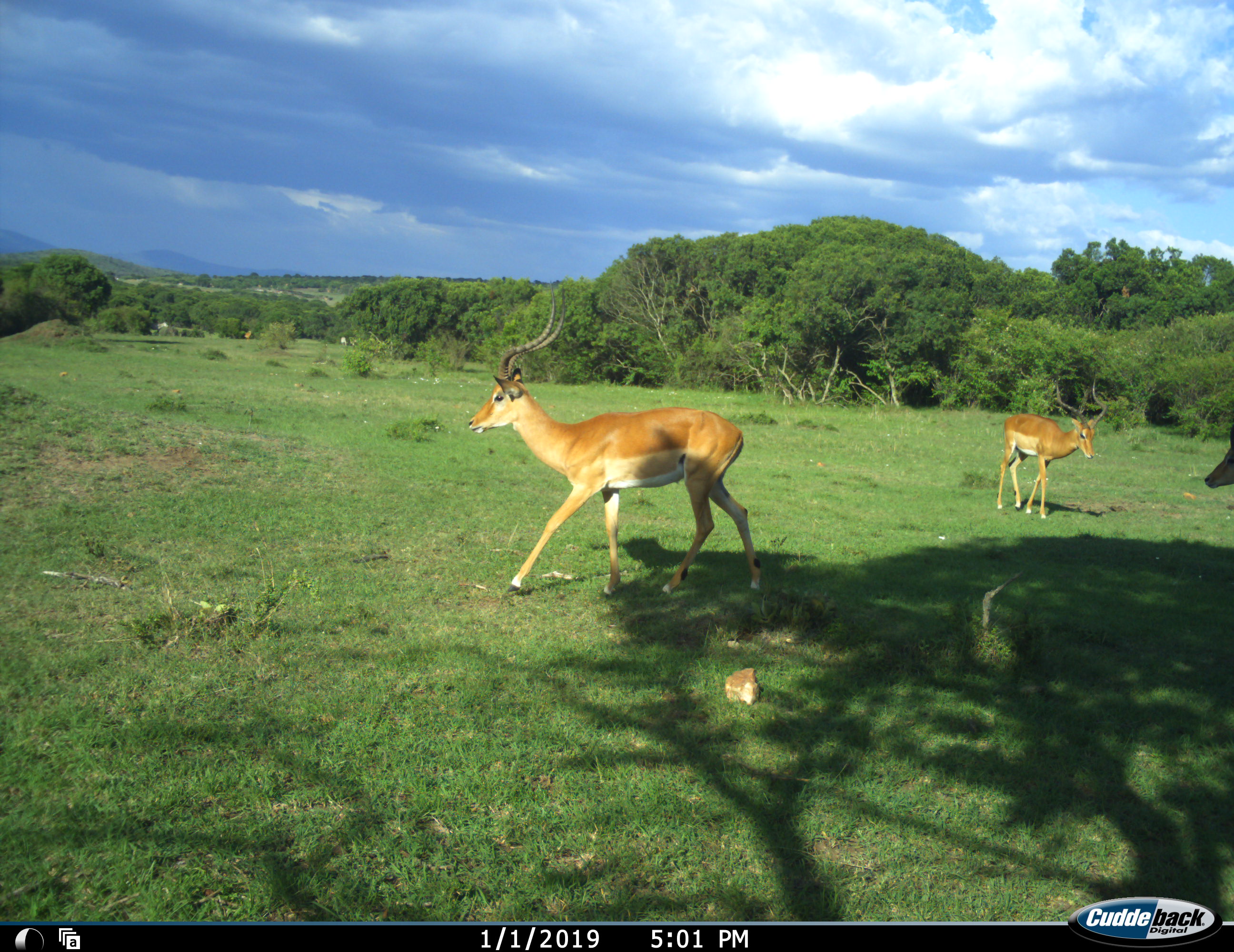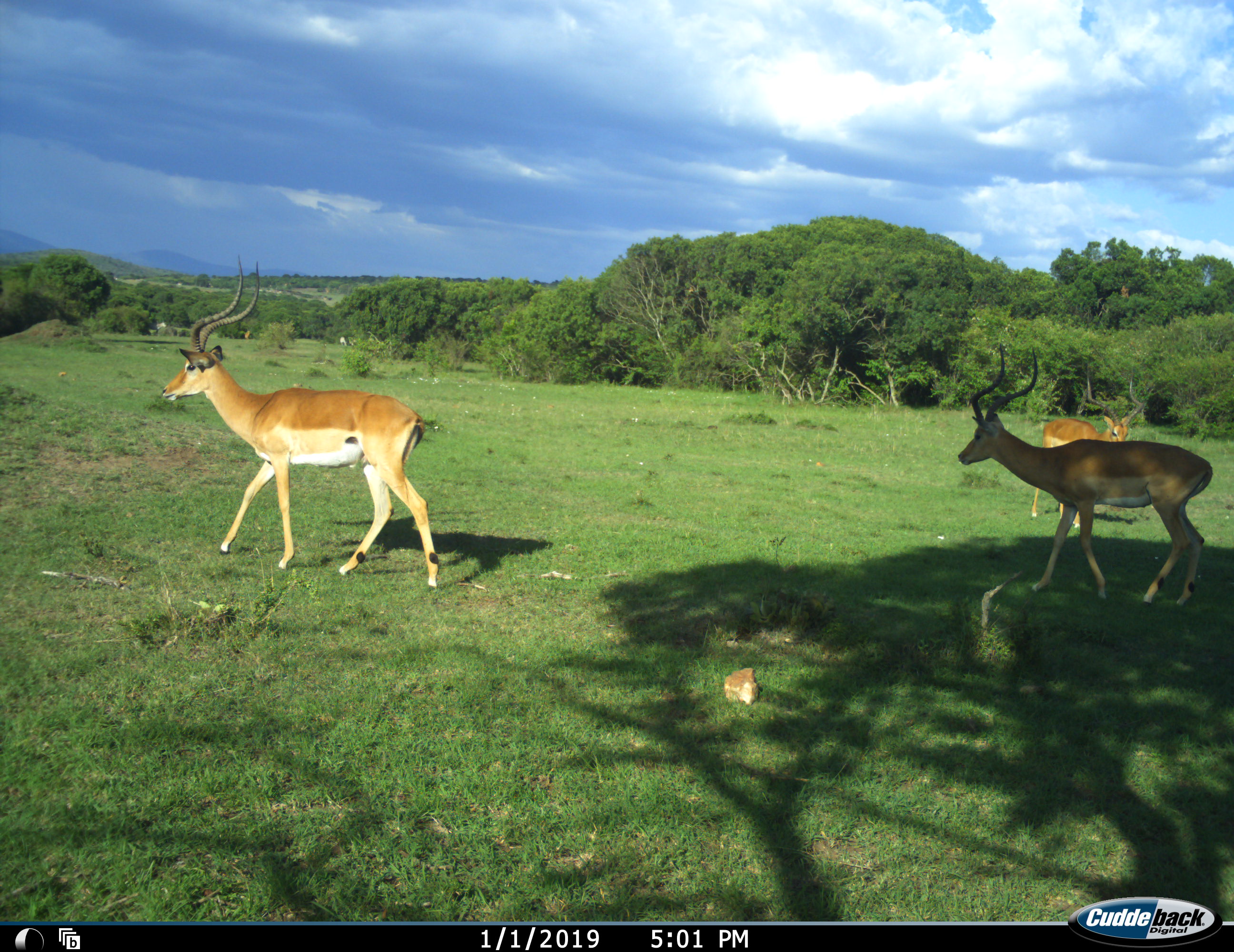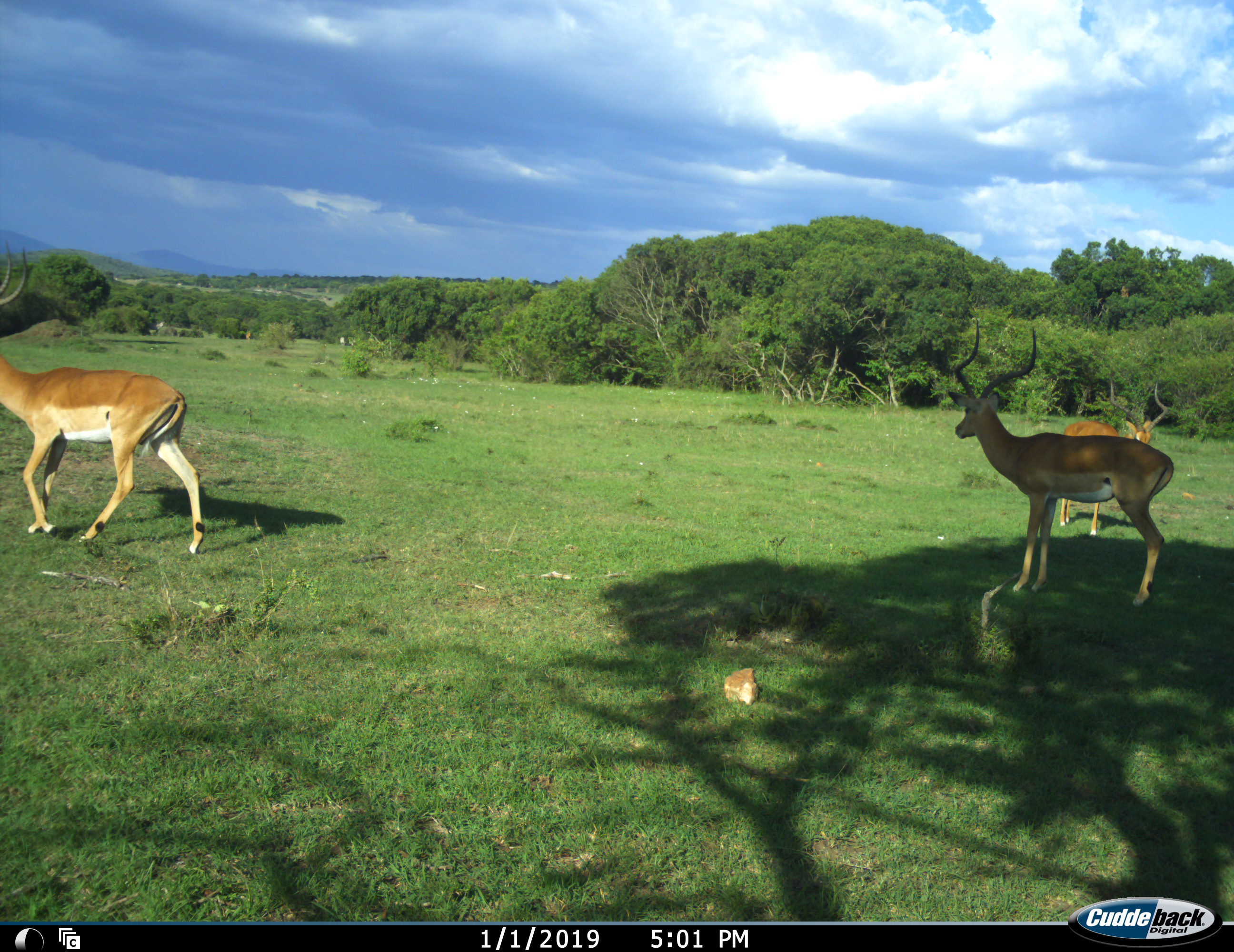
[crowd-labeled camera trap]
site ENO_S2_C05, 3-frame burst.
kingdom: Animalia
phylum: Chordata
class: Mammalia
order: Artiodactyla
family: Bovidae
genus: Aepyceros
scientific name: Aepyceros melampus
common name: impala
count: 3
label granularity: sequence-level